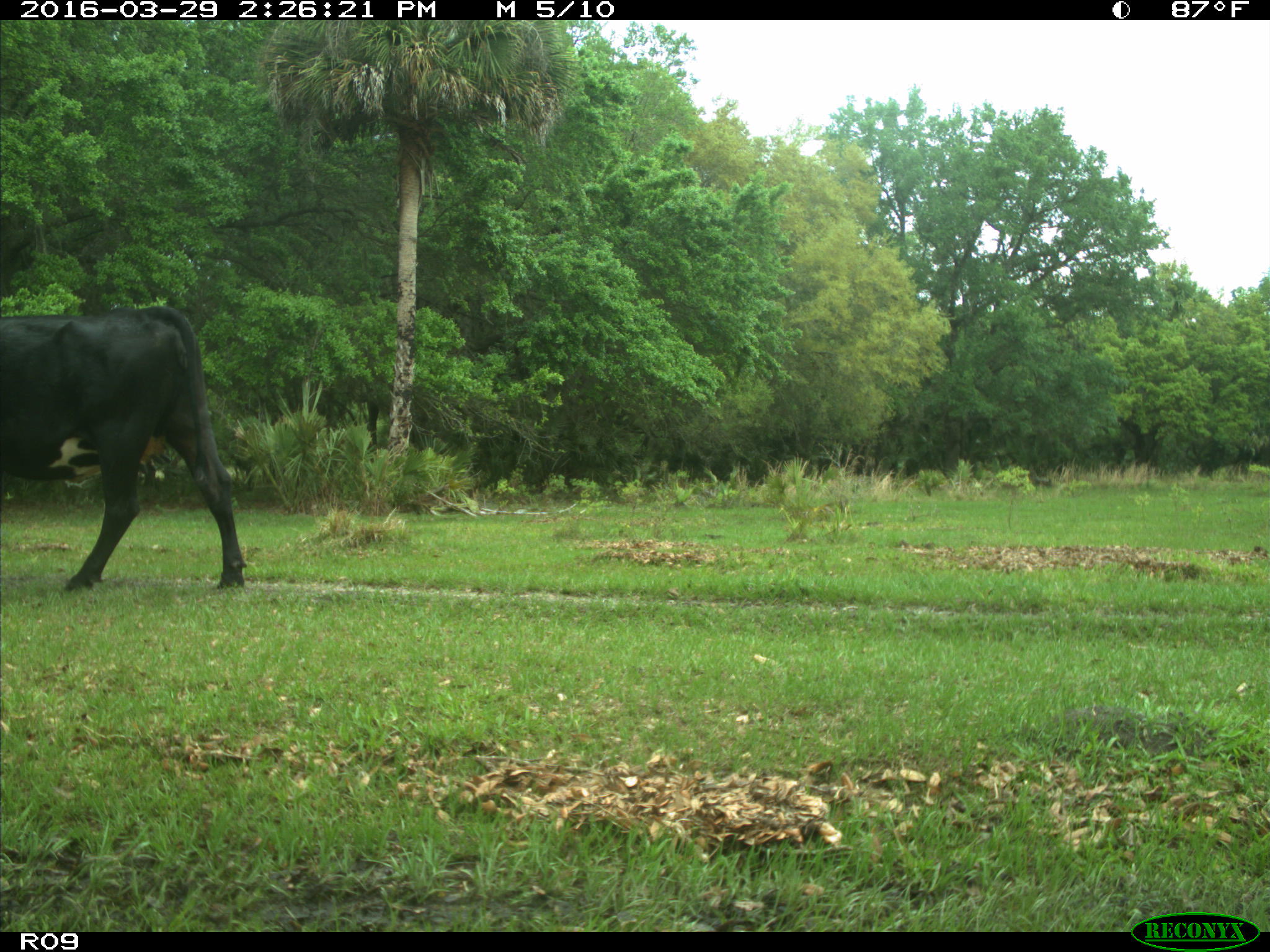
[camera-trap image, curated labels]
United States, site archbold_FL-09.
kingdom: Animalia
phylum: Chordata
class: Mammalia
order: Artiodactyla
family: Bovidae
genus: Bos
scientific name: Bos taurus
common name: domestic cow